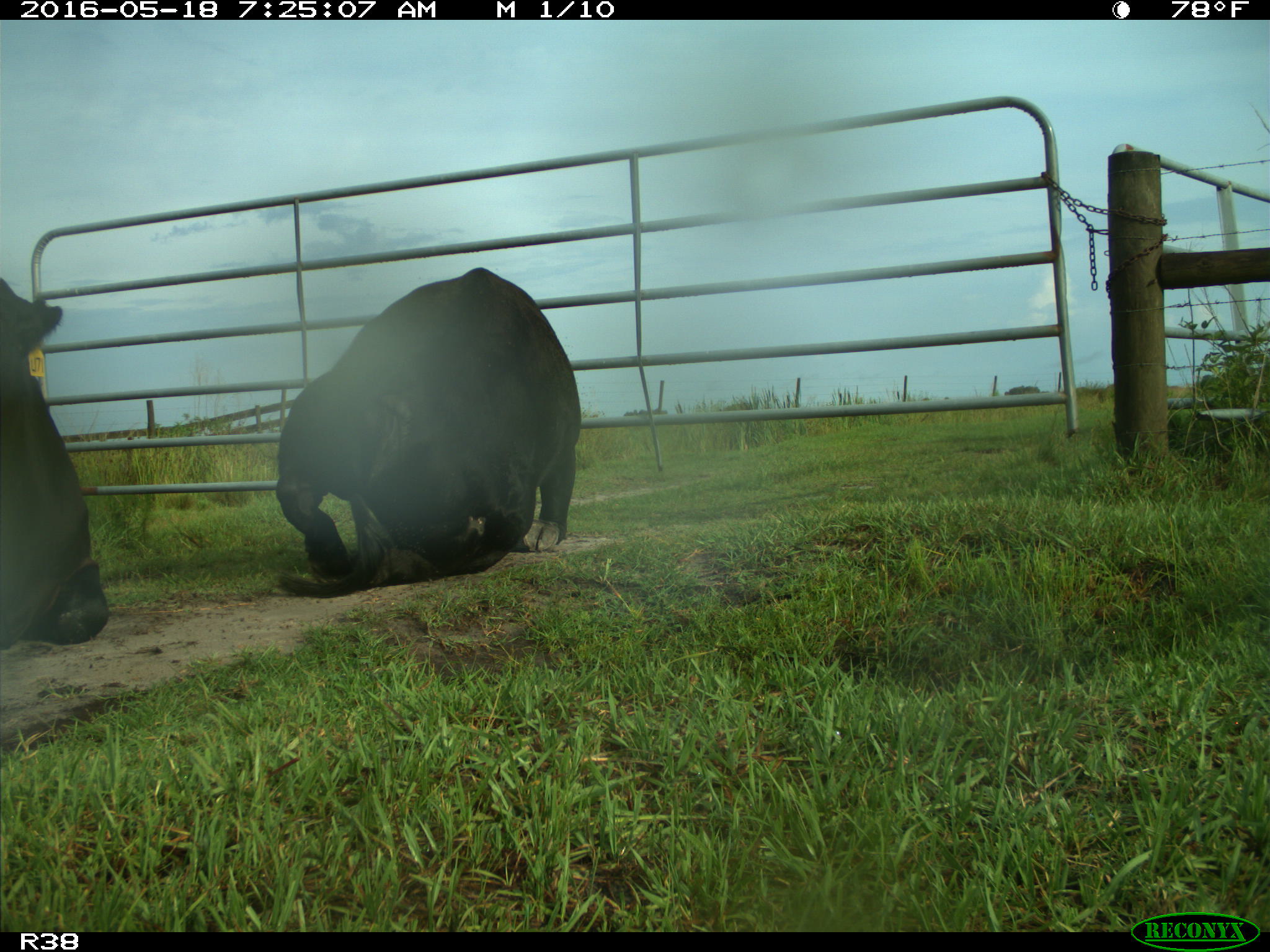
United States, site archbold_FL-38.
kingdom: Animalia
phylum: Chordata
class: Mammalia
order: Artiodactyla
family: Bovidae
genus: Bos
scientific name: Bos taurus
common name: domestic cow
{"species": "Bos taurus (domestic cow)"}